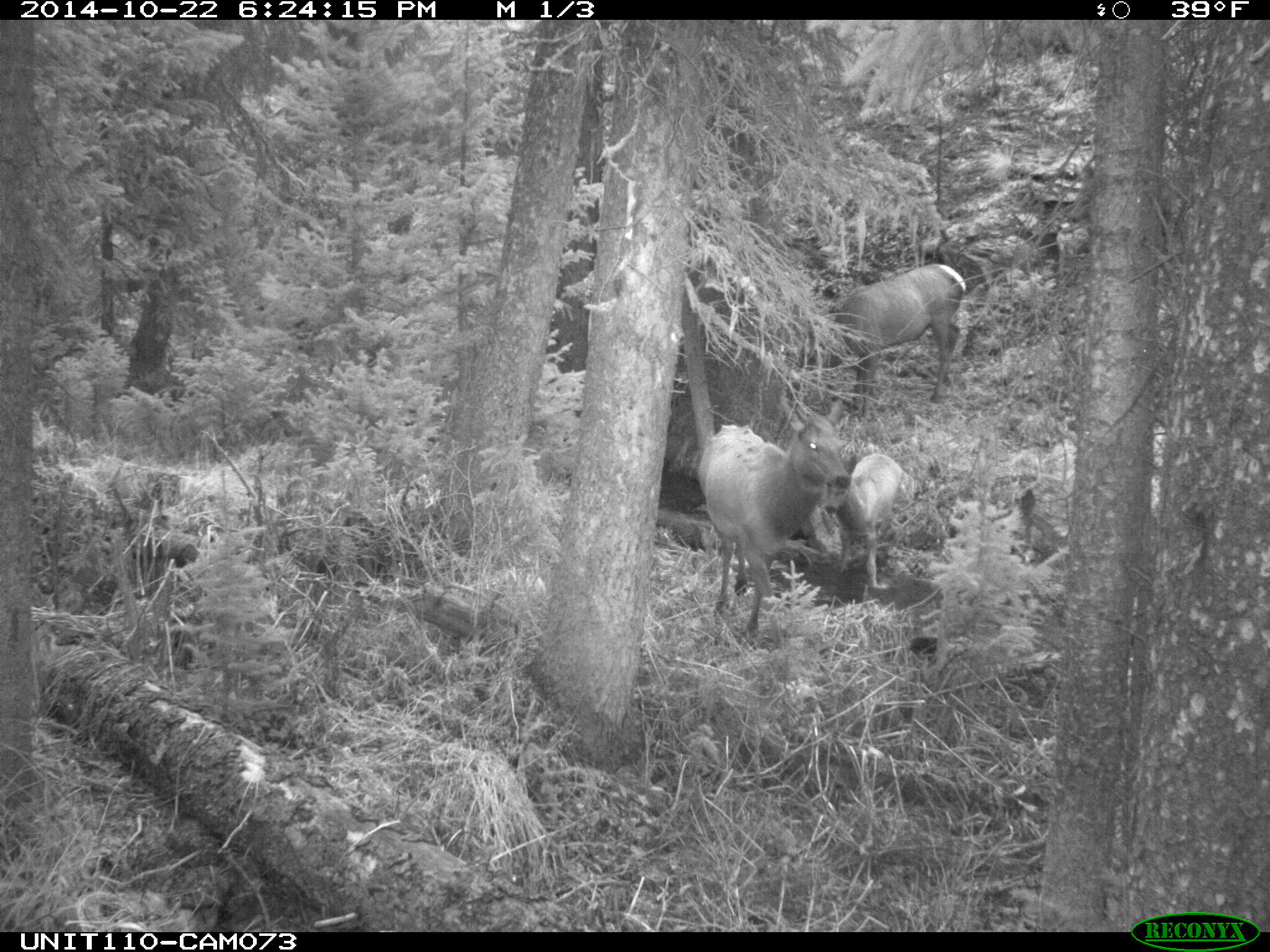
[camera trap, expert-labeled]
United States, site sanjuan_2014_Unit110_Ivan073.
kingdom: Animalia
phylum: Chordata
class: Mammalia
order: Artiodactyla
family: Cervidae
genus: Cervus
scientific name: Cervus elaphus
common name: red deer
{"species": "Cervus elaphus (red deer)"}